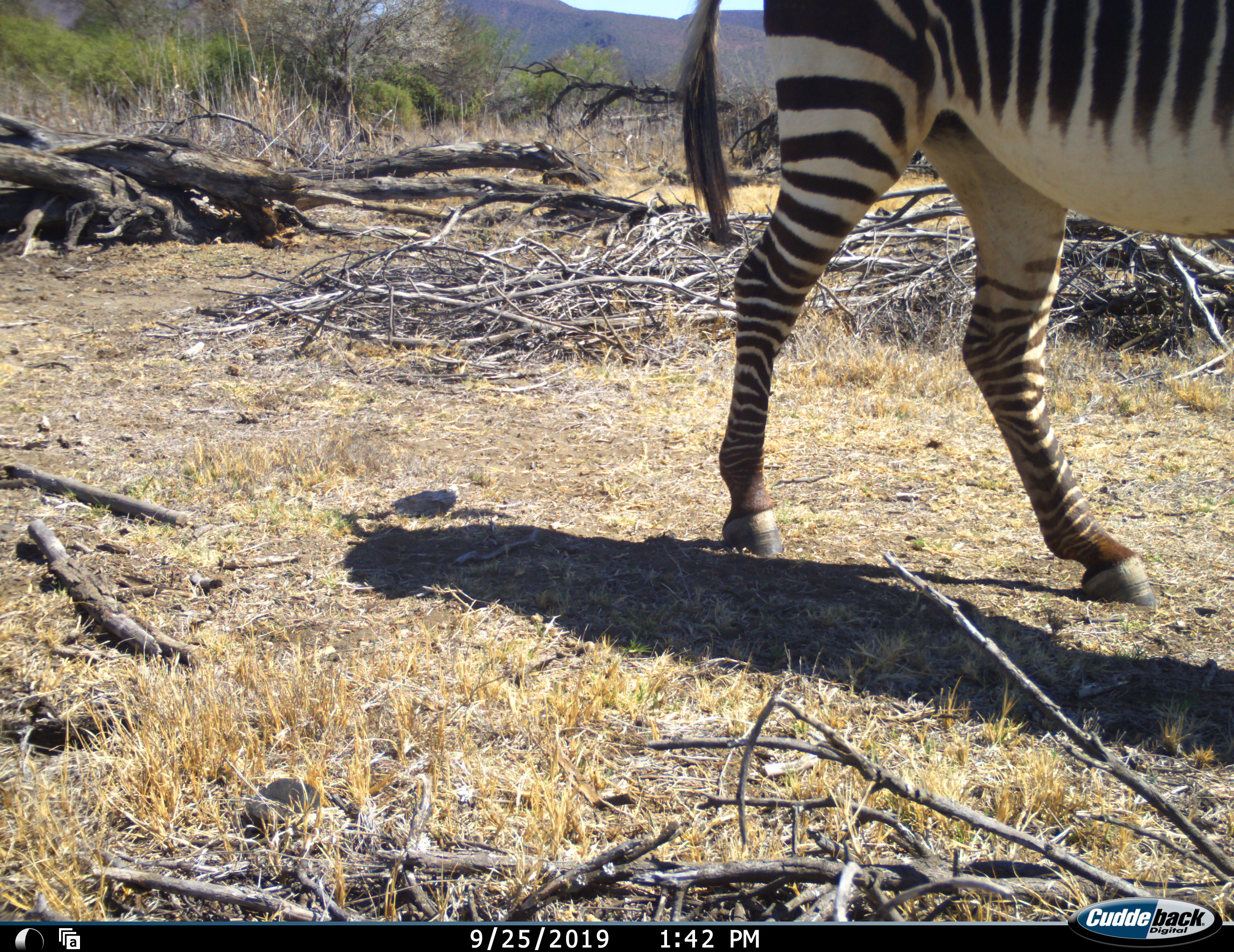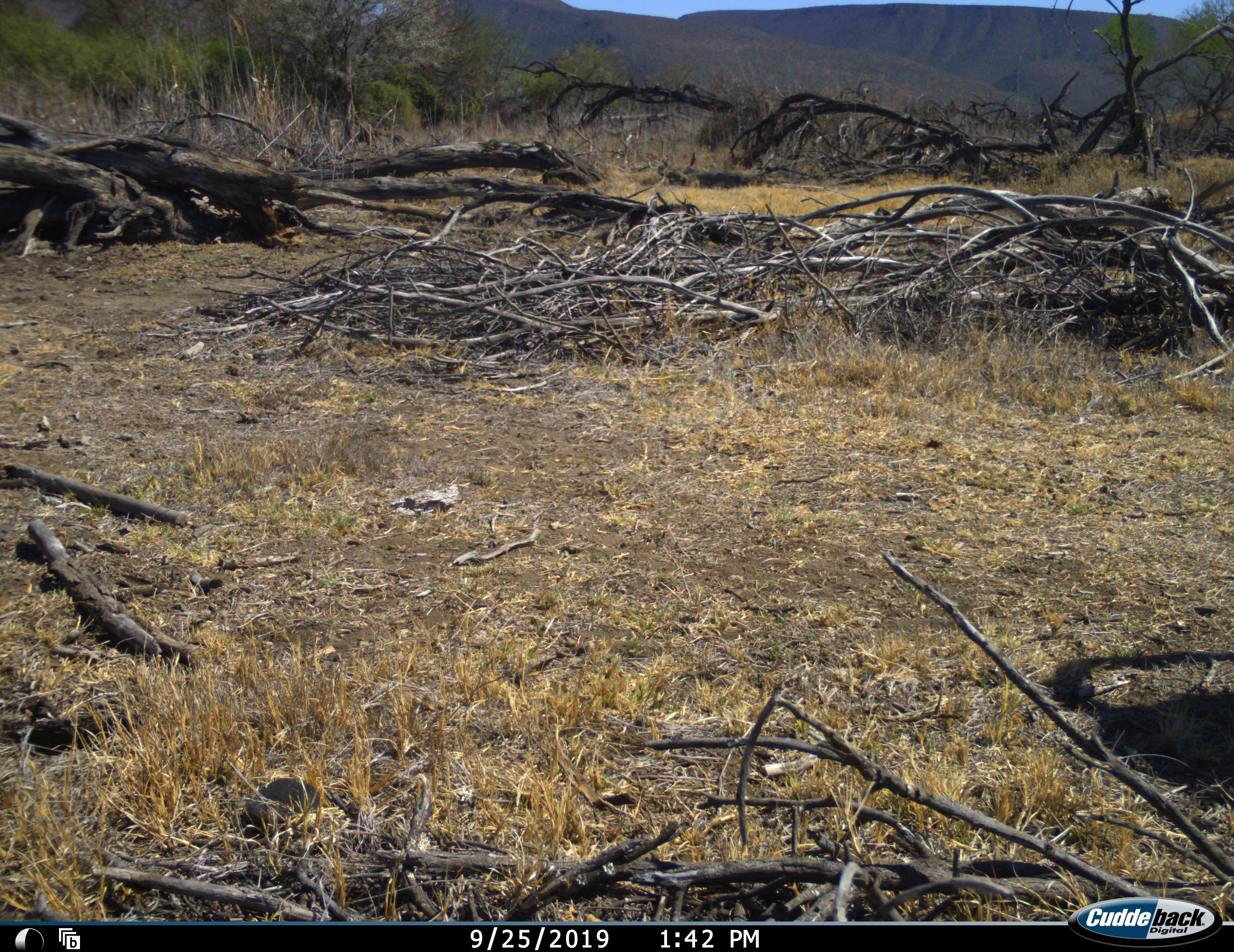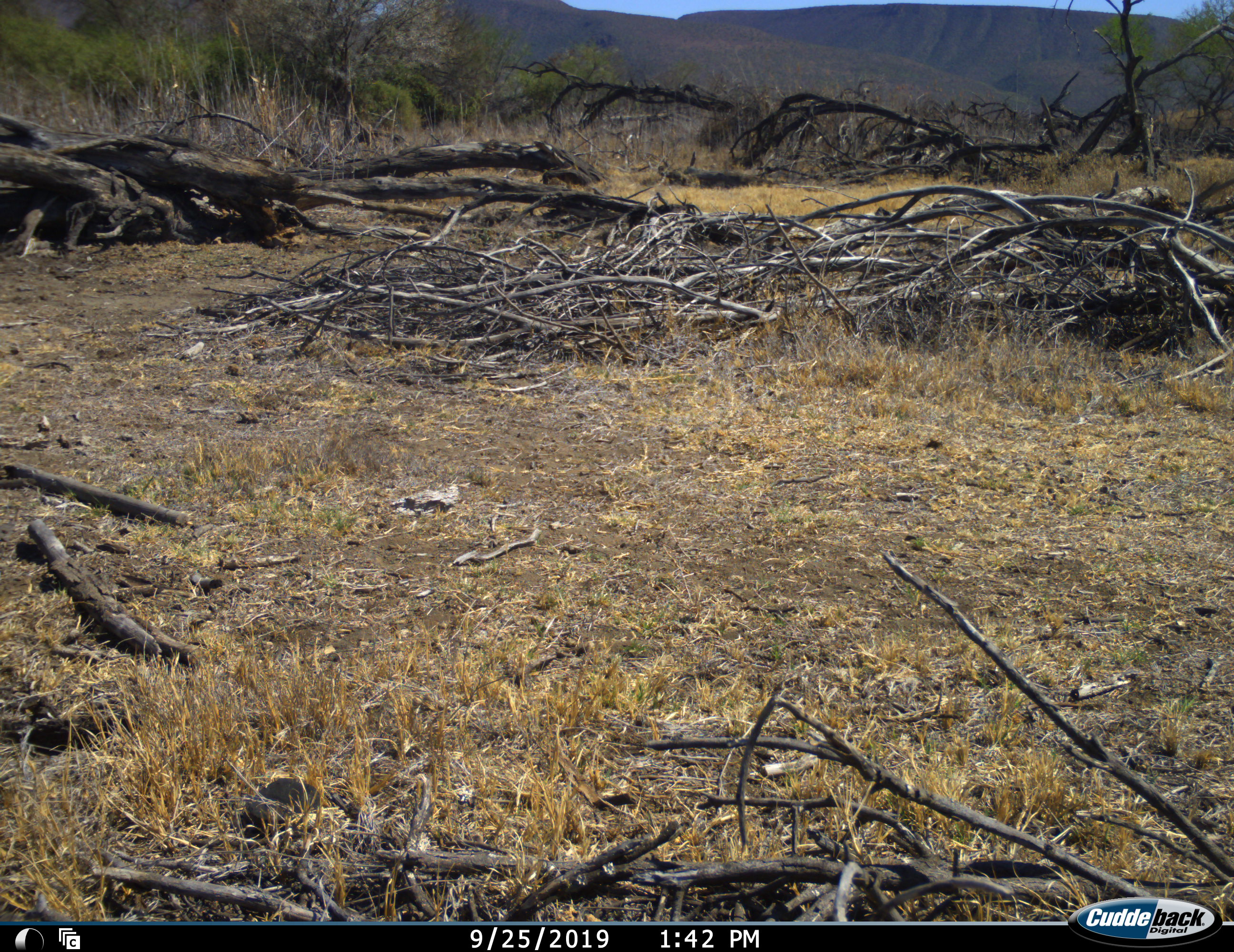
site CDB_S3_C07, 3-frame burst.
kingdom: Animalia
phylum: Chordata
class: Mammalia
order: Perissodactyla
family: Equidae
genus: Equus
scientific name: Equus zebra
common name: mountain zebra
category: zebramountain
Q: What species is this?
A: Zebramountain (mountain zebra) (Equus zebra).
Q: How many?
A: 1.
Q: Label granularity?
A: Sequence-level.